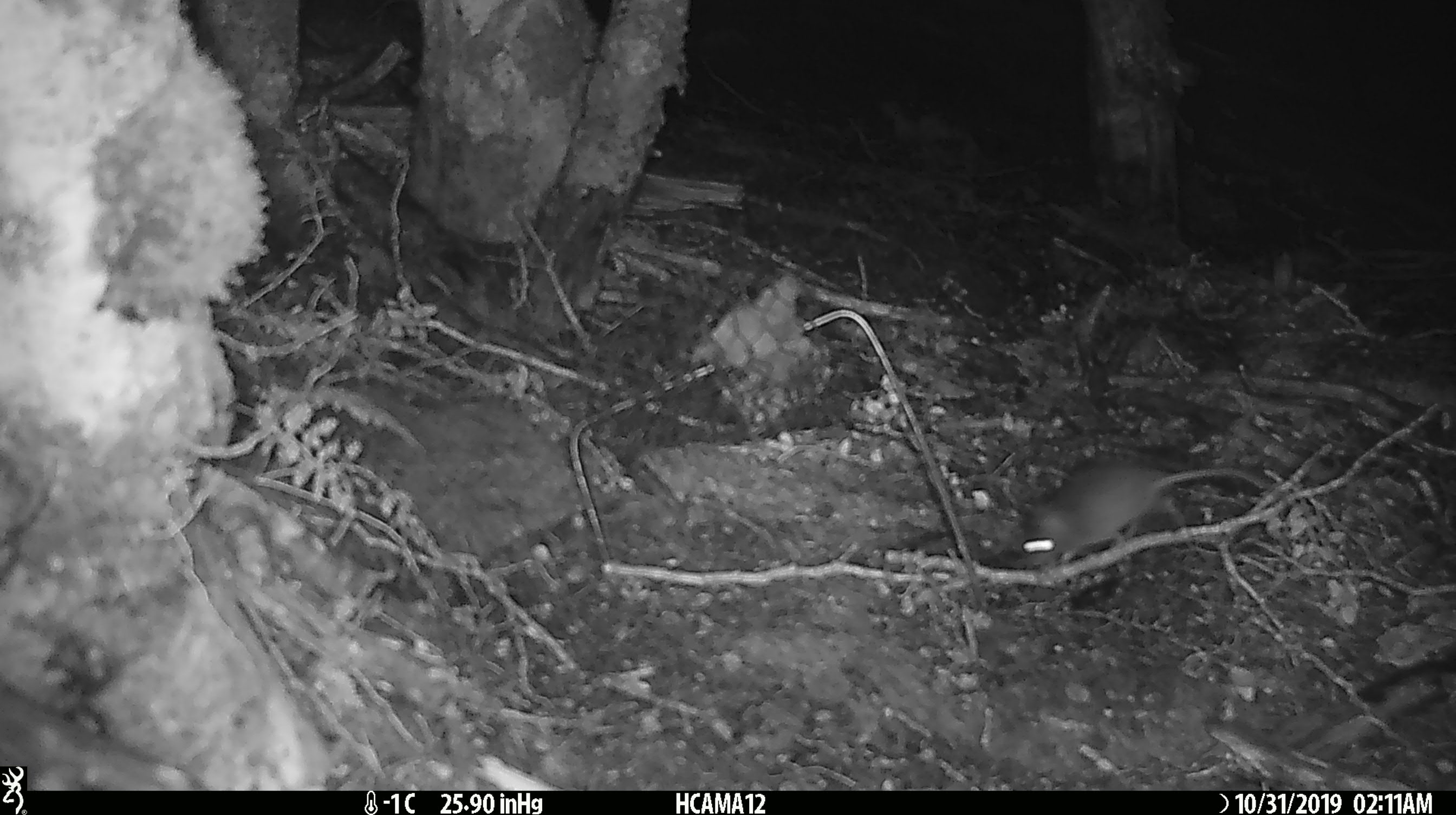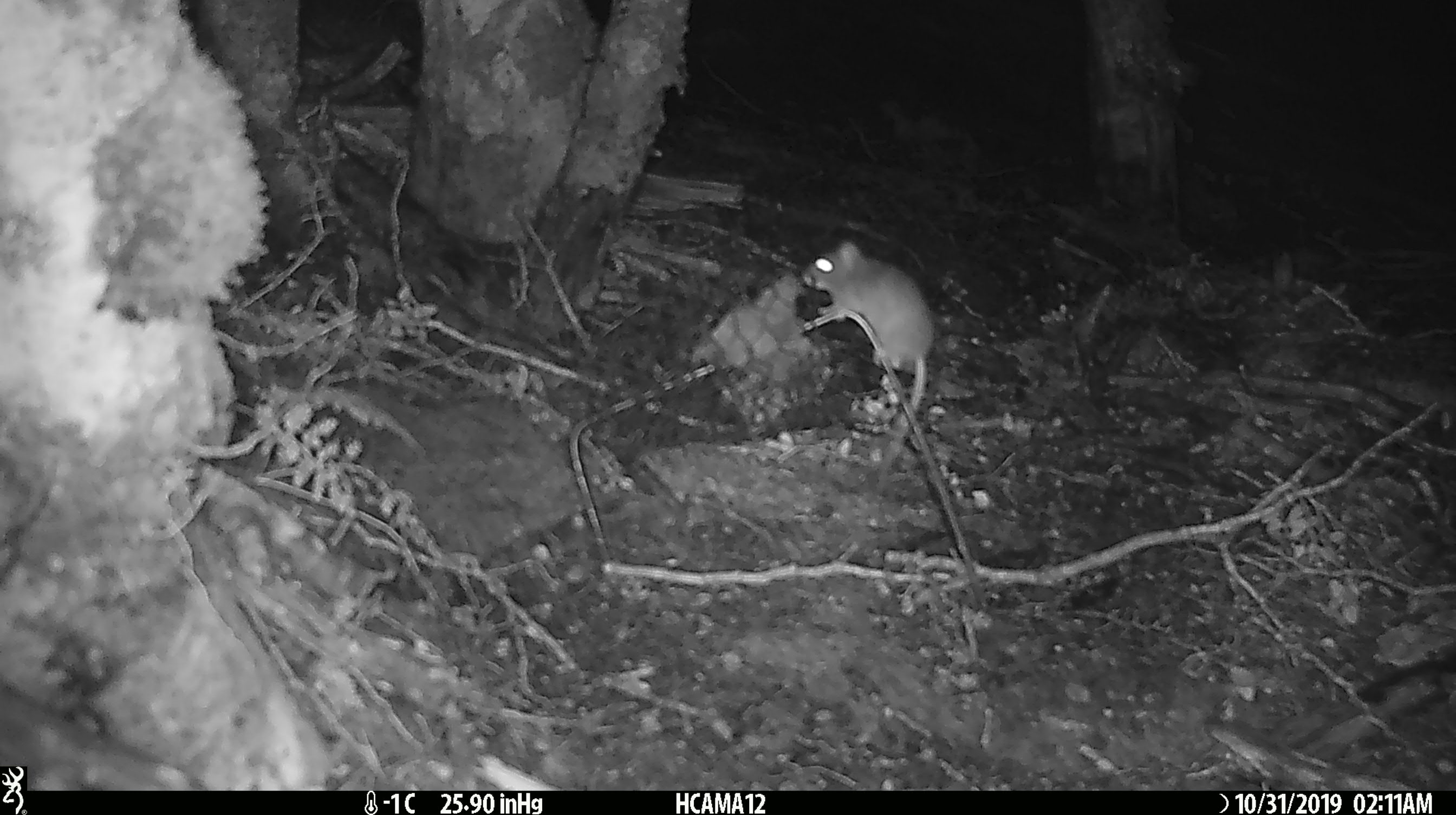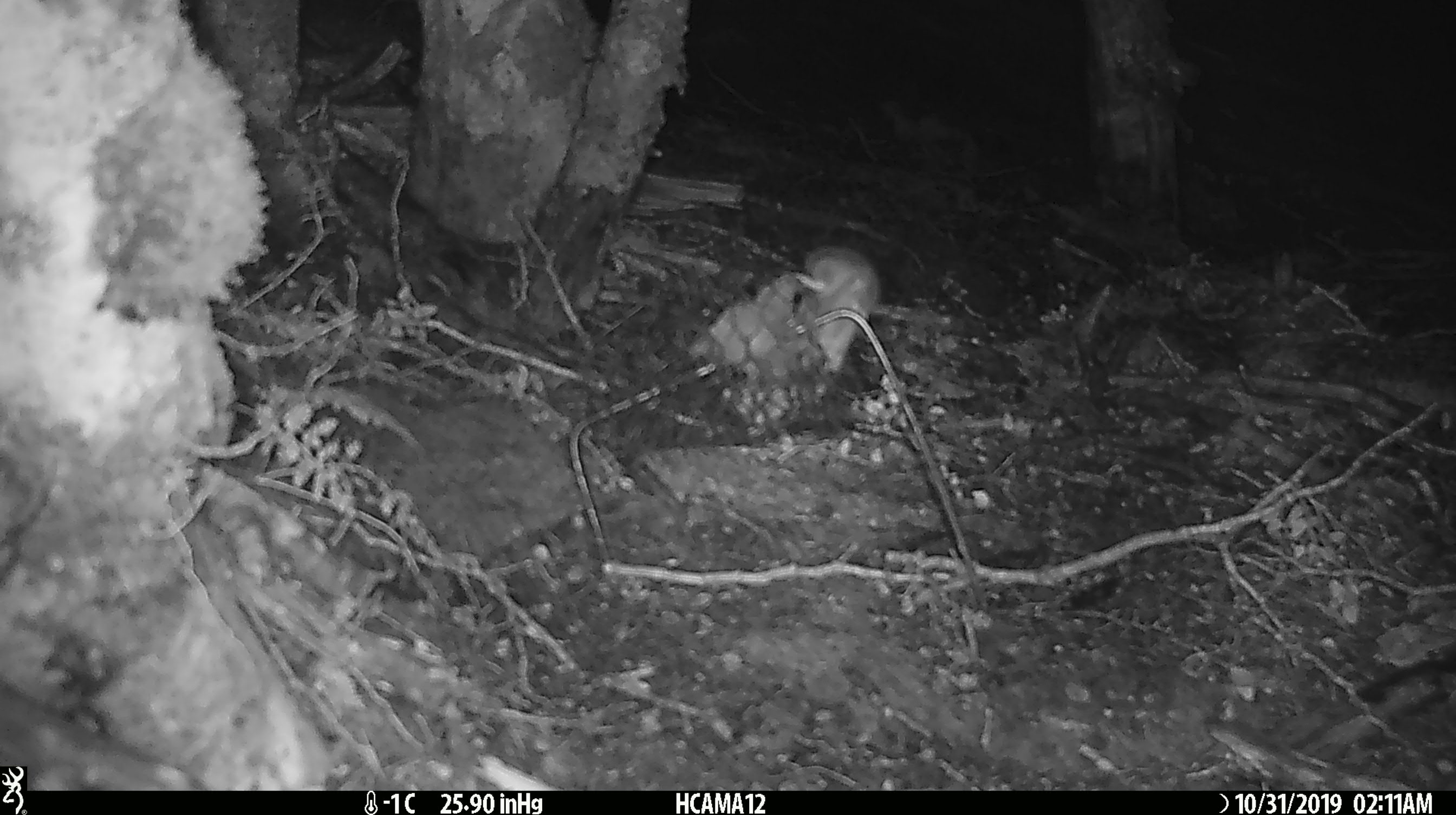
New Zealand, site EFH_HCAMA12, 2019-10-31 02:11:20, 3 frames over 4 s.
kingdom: Animalia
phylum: Chordata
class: Mammalia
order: Rodentia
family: Muridae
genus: Mus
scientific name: Mus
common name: mouse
Mouse (Mus).